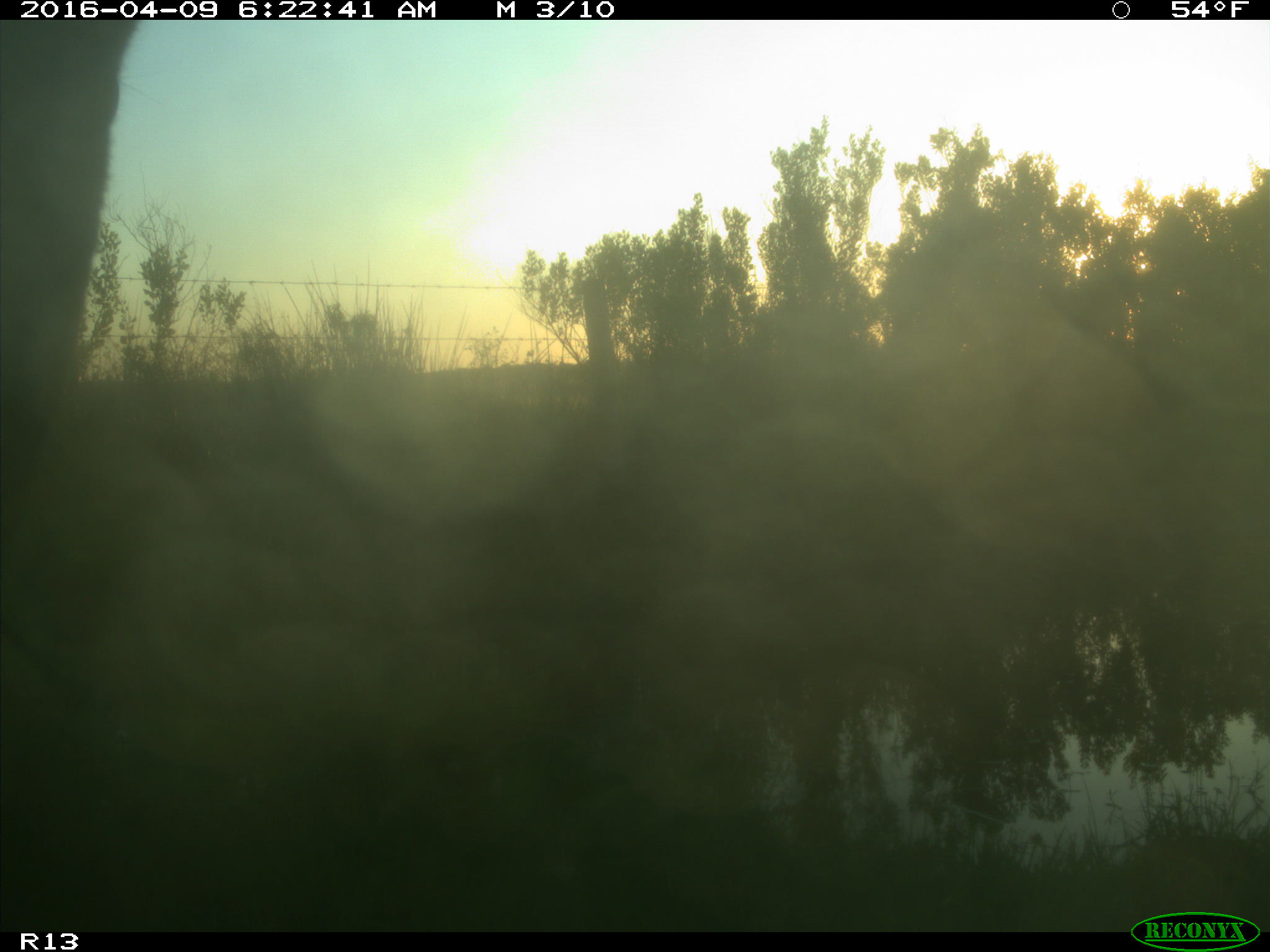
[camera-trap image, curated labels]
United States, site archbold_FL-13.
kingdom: Animalia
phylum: Chordata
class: Mammalia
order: Artiodactyla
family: Bovidae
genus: Bos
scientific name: Bos taurus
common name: domestic cow